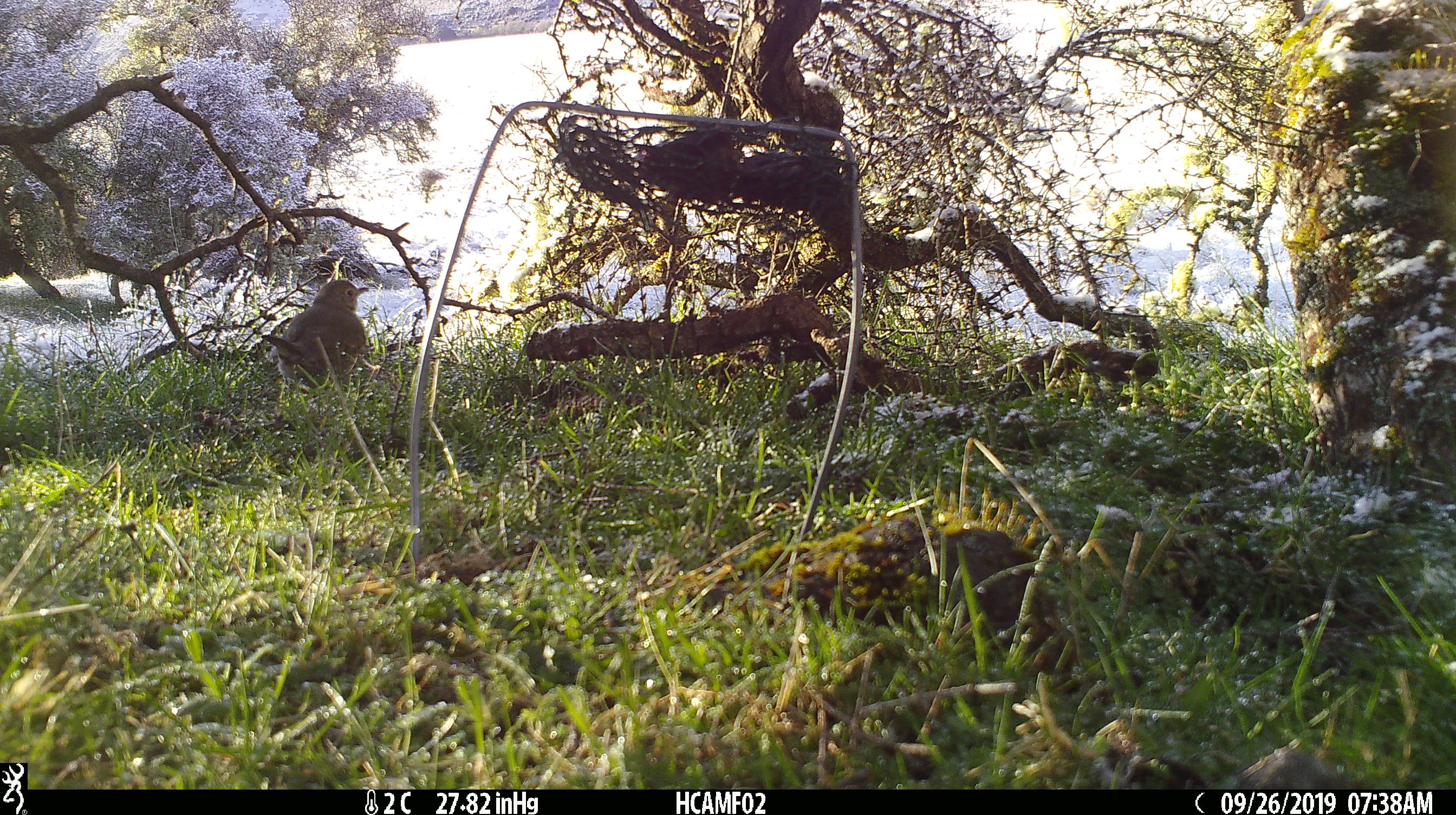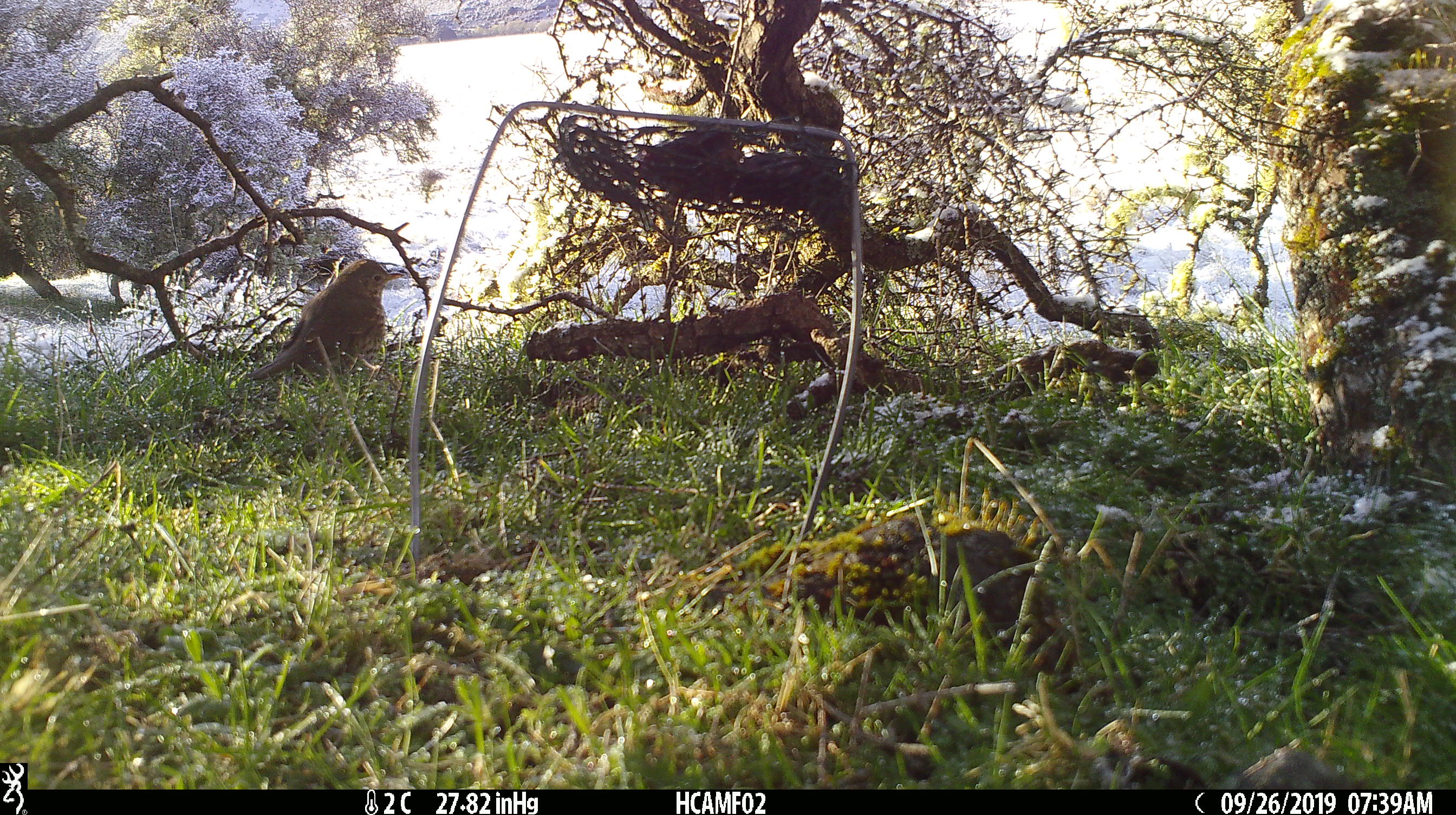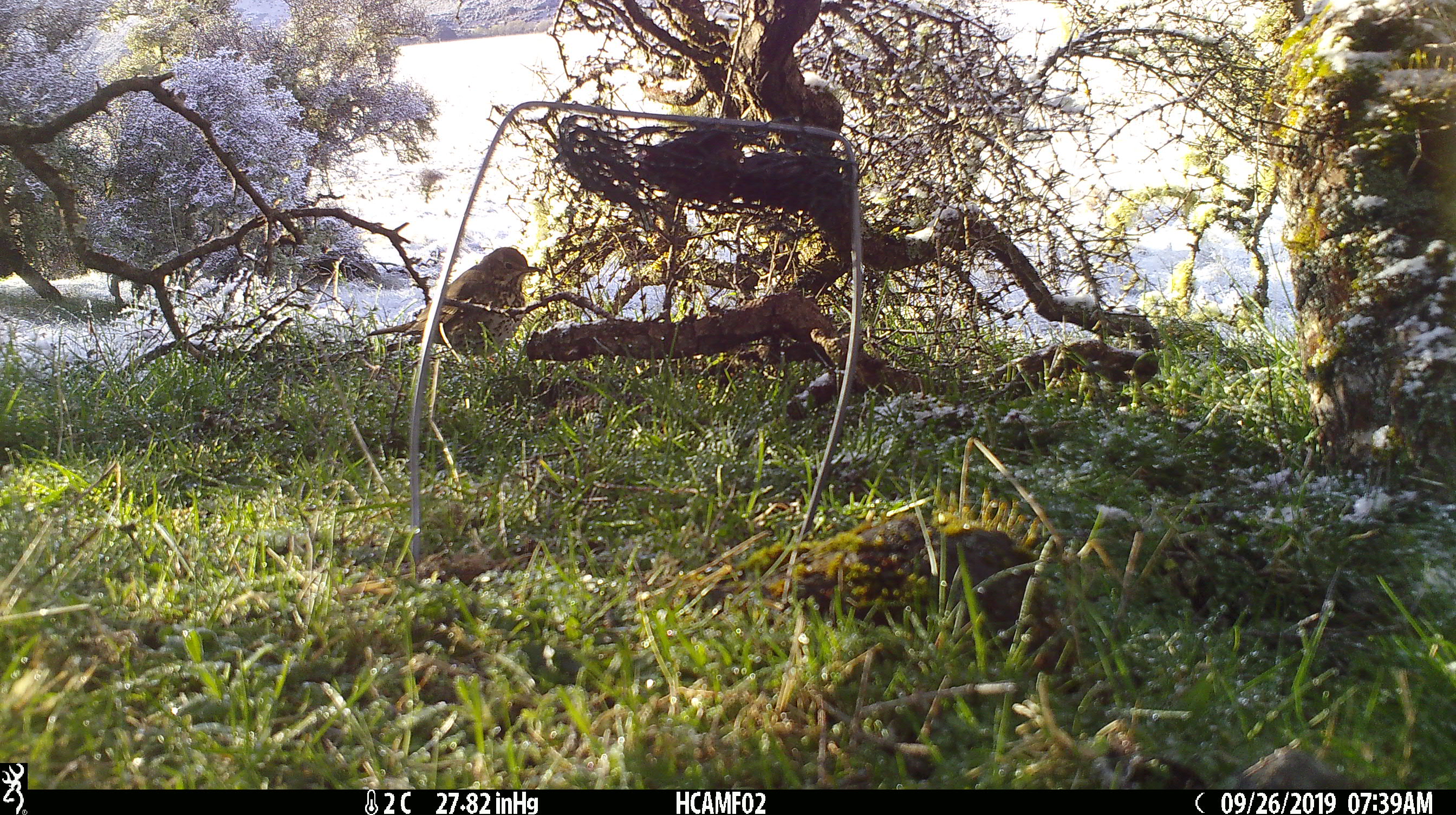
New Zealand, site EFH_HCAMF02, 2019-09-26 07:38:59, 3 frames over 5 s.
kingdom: Animalia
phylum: Chordata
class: Aves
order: Passeriformes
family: Turdidae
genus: Turdus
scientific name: Turdus philomelos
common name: song thrush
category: thrush